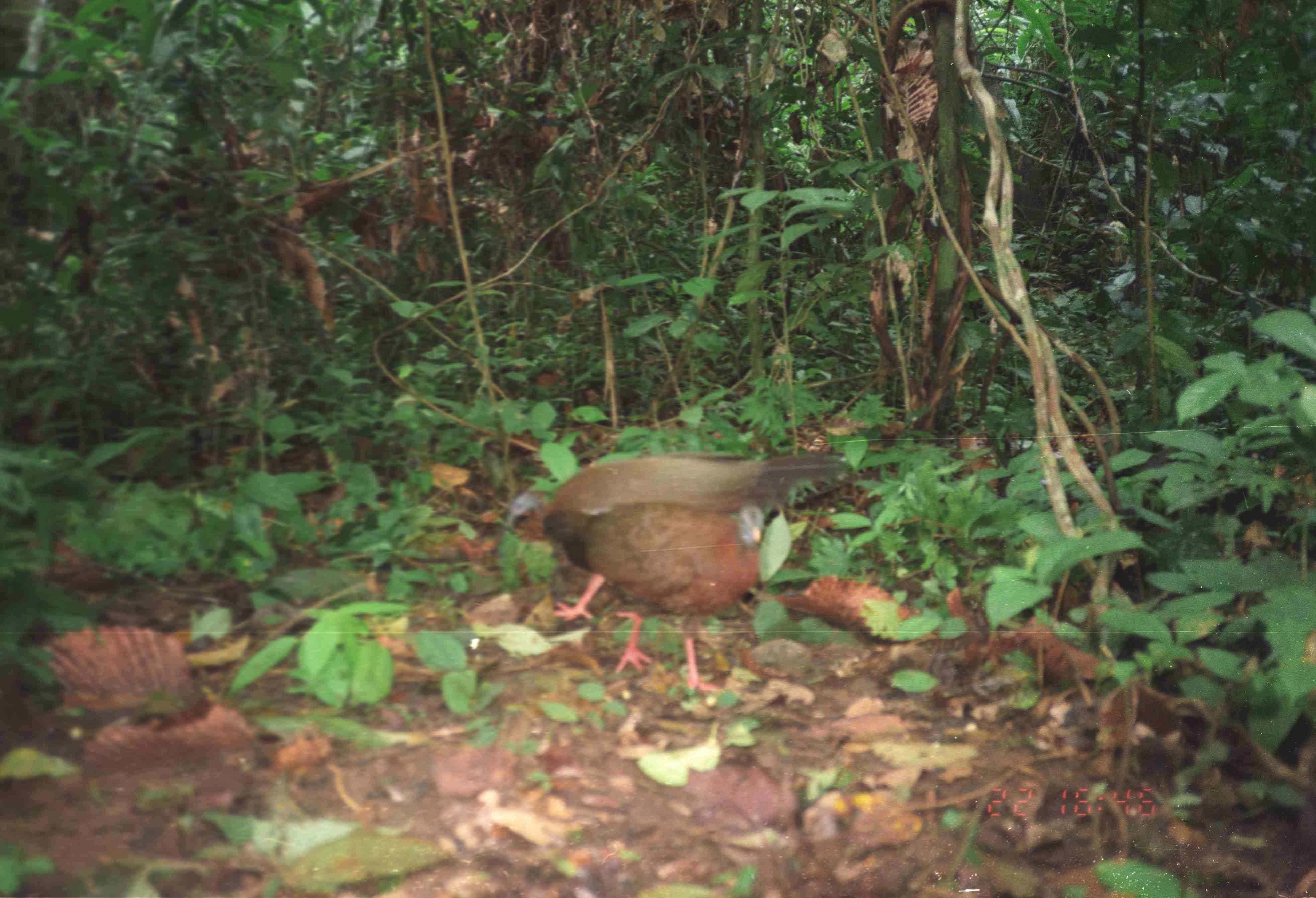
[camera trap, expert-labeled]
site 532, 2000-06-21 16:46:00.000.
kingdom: Animalia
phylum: Chordata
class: Aves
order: Galliformes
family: Phasianidae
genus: Argusianus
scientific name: Argusianus argus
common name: great argus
Argusianus argus (great argus), count 2.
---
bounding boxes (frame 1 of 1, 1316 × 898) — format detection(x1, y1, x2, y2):
argusianus argus: detection(506, 452, 853, 626); detection(511, 500, 766, 698)